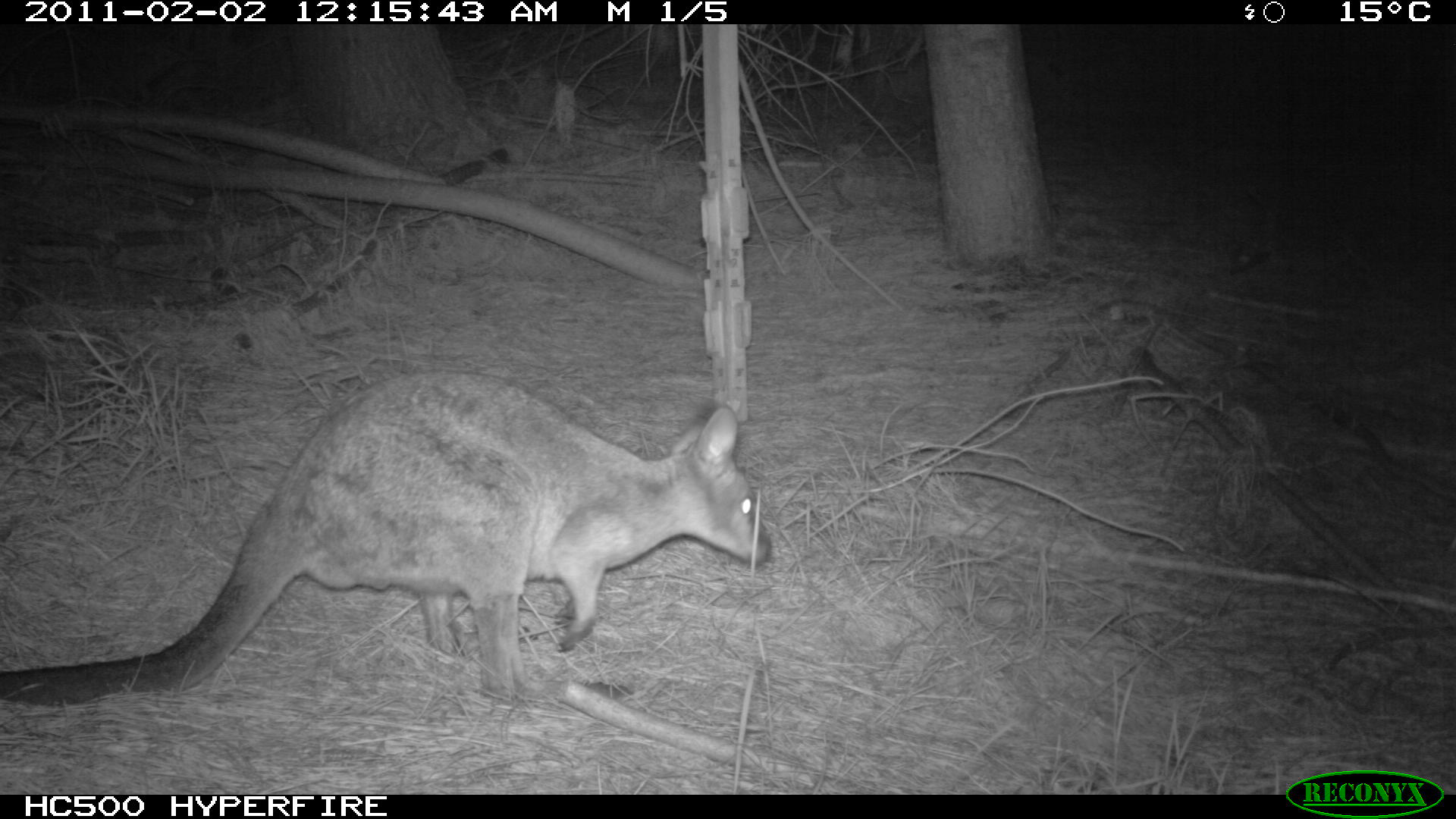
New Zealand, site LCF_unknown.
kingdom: Animalia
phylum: Chordata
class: Mammalia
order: Diprotodontia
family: Macropodidae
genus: Notamacropus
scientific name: Notamacropus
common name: wallaby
Wallaby (Notamacropus).